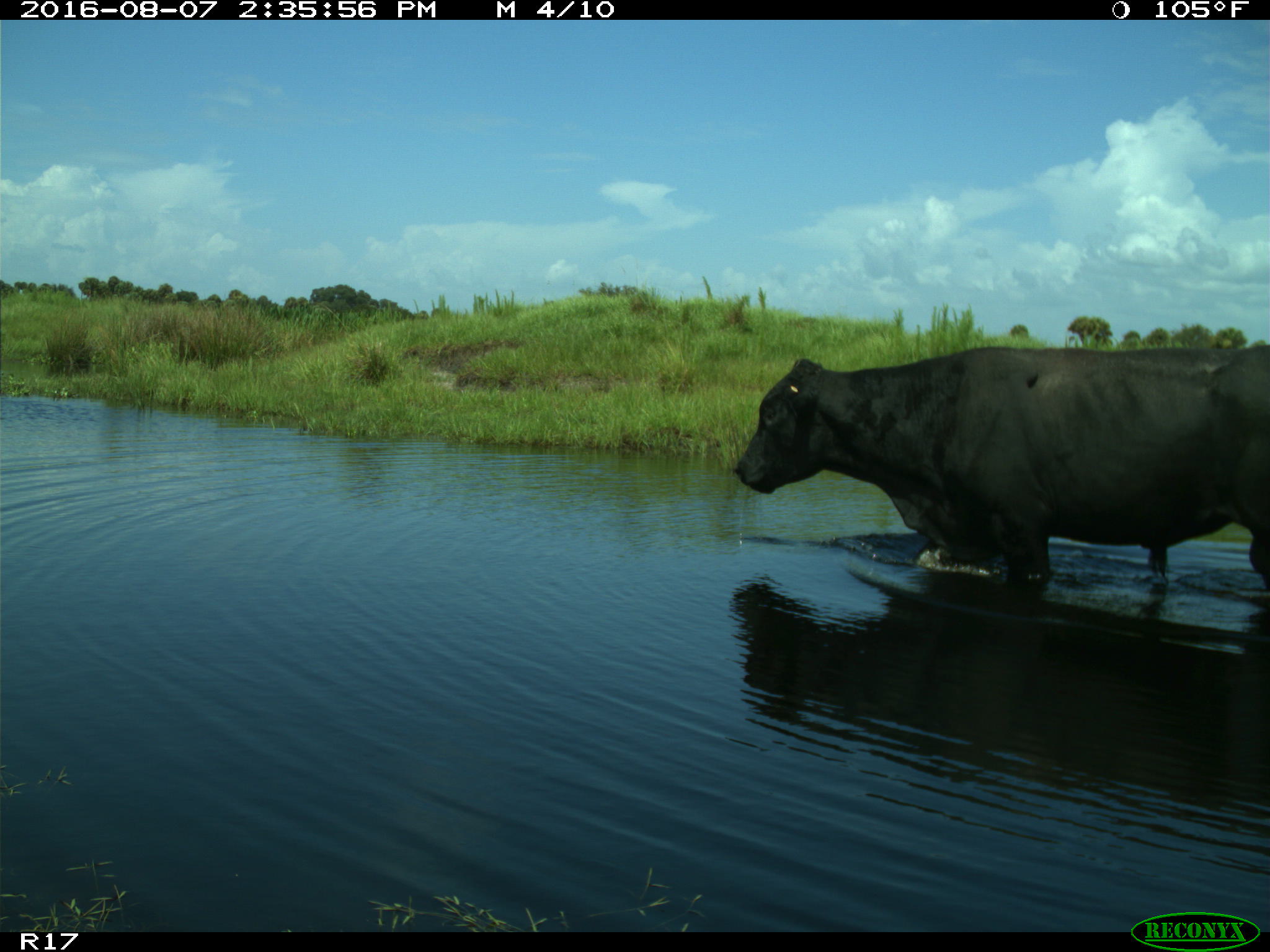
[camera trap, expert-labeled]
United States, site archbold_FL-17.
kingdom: Animalia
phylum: Chordata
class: Mammalia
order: Artiodactyla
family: Bovidae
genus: Bos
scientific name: Bos taurus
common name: domestic cow